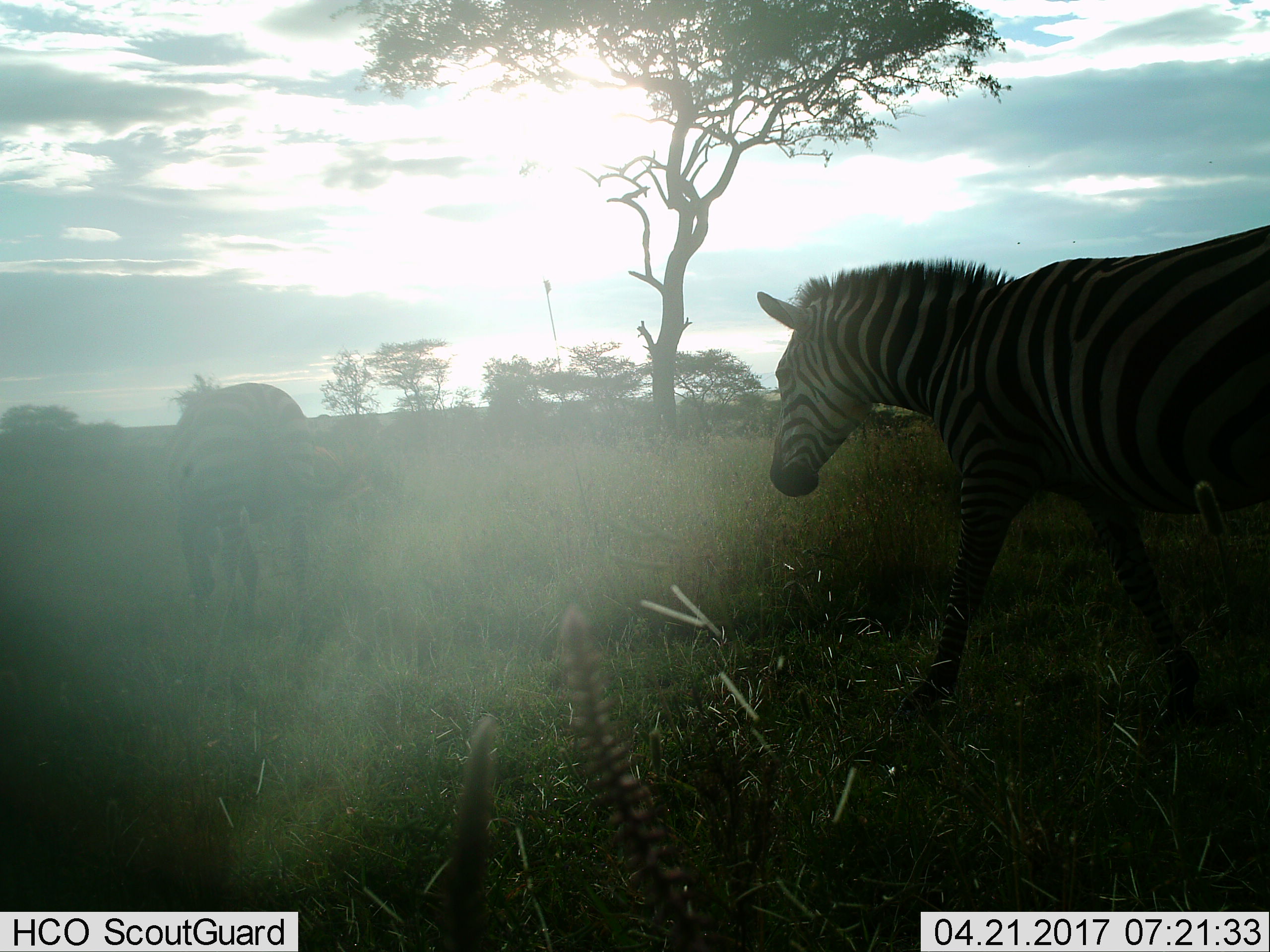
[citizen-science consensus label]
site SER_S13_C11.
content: unidentified animal